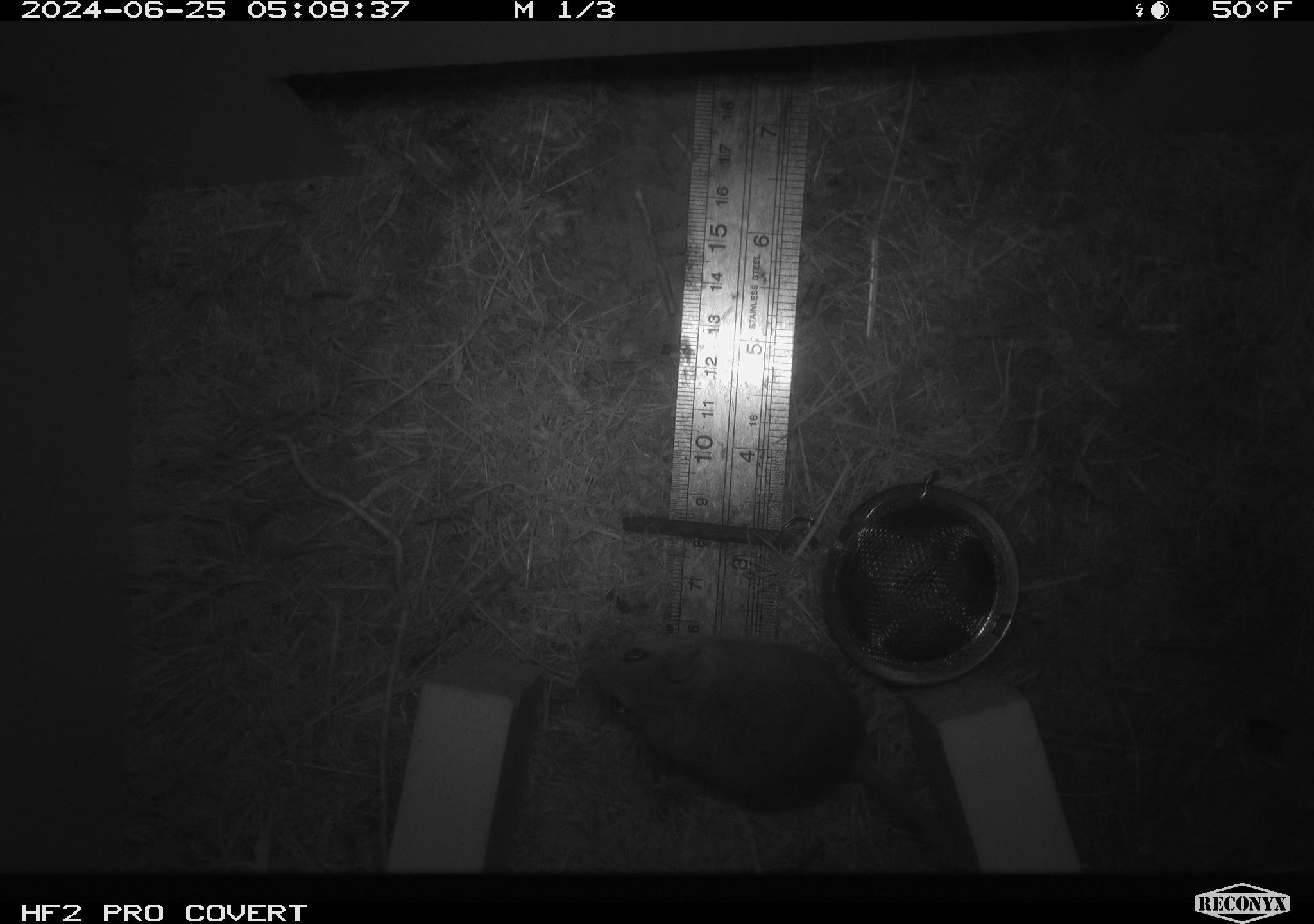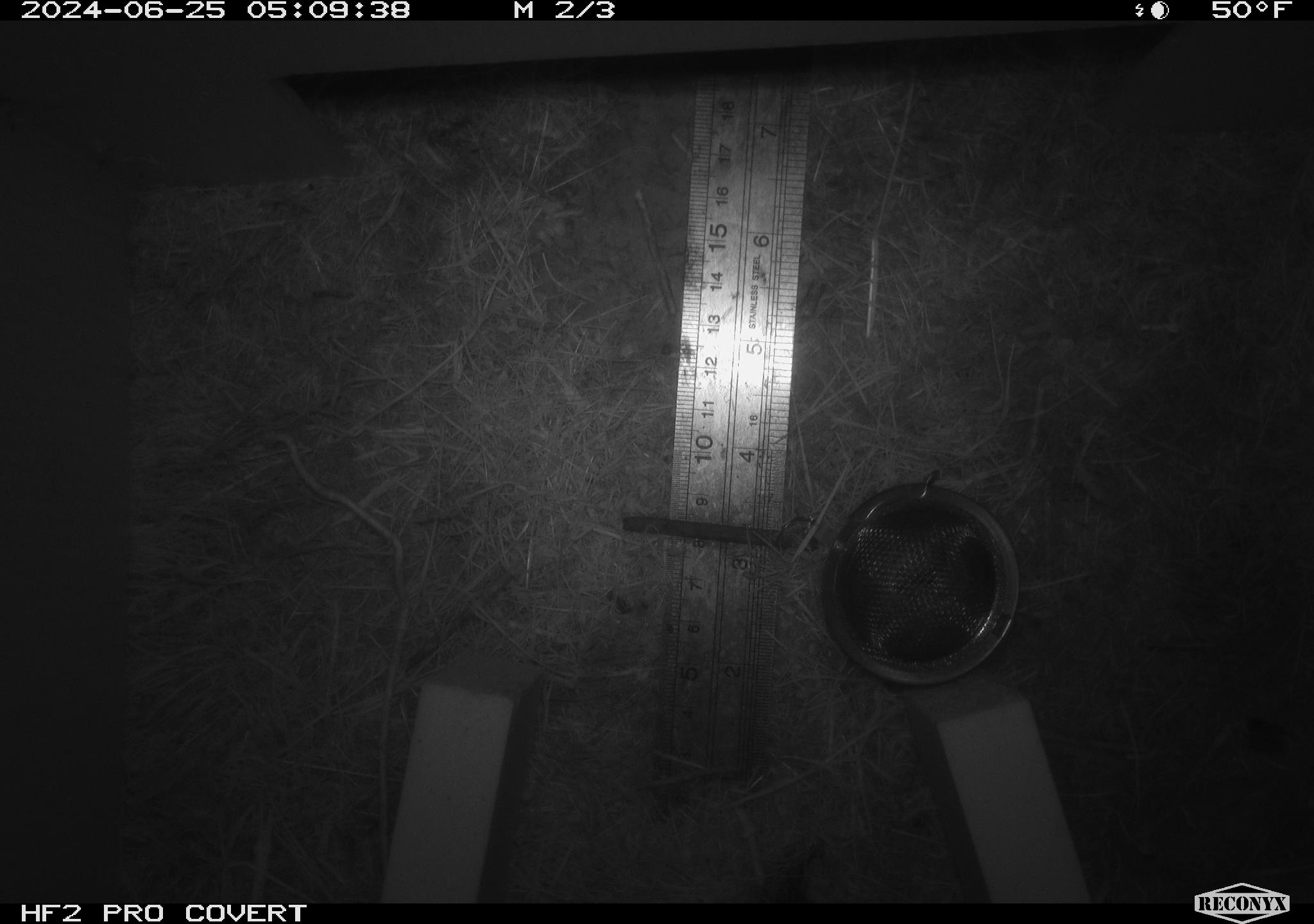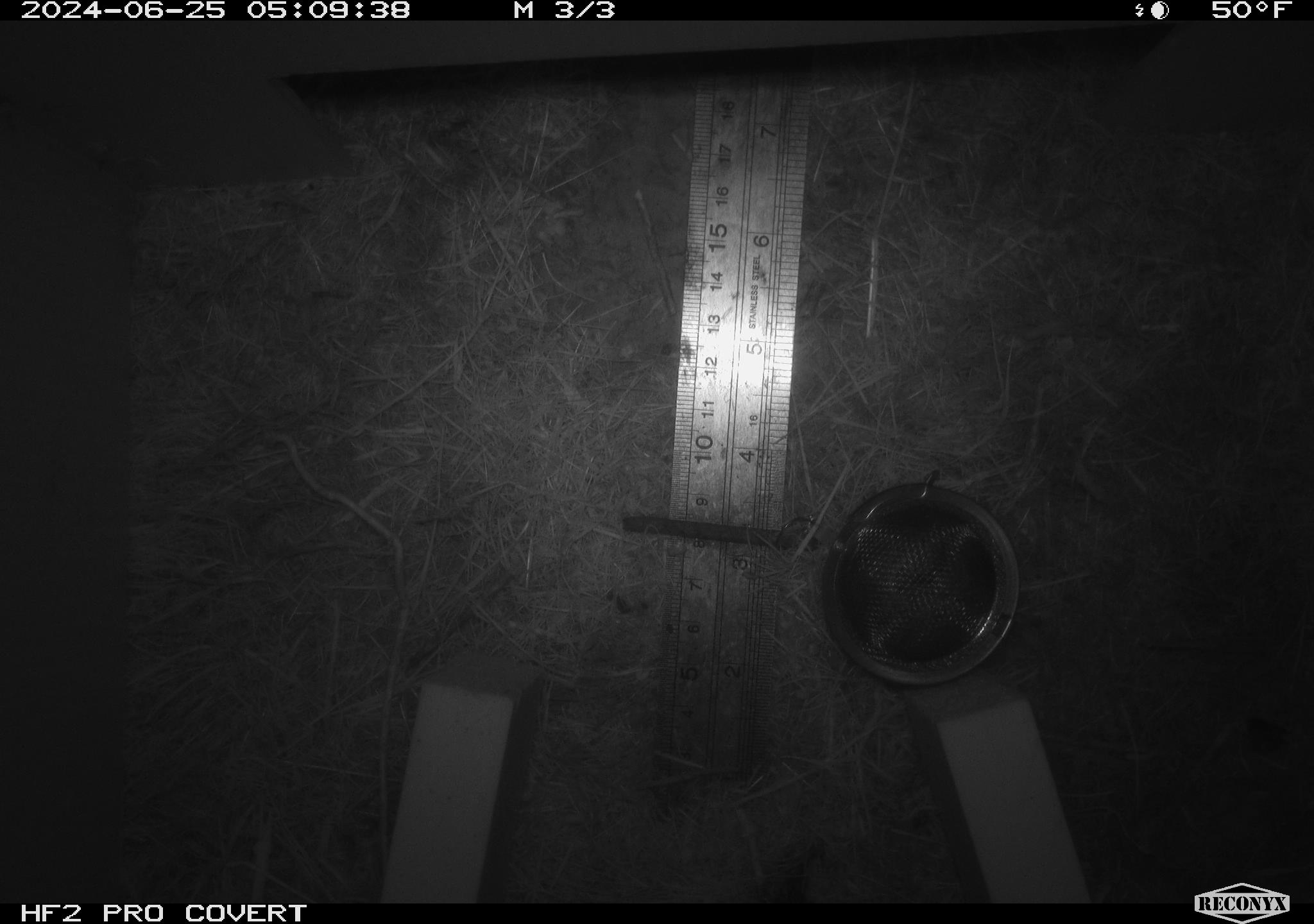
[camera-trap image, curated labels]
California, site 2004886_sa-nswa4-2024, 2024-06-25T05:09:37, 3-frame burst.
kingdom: Animalia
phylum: Chordata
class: Mammalia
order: Rodentia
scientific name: Rodentia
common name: rodent